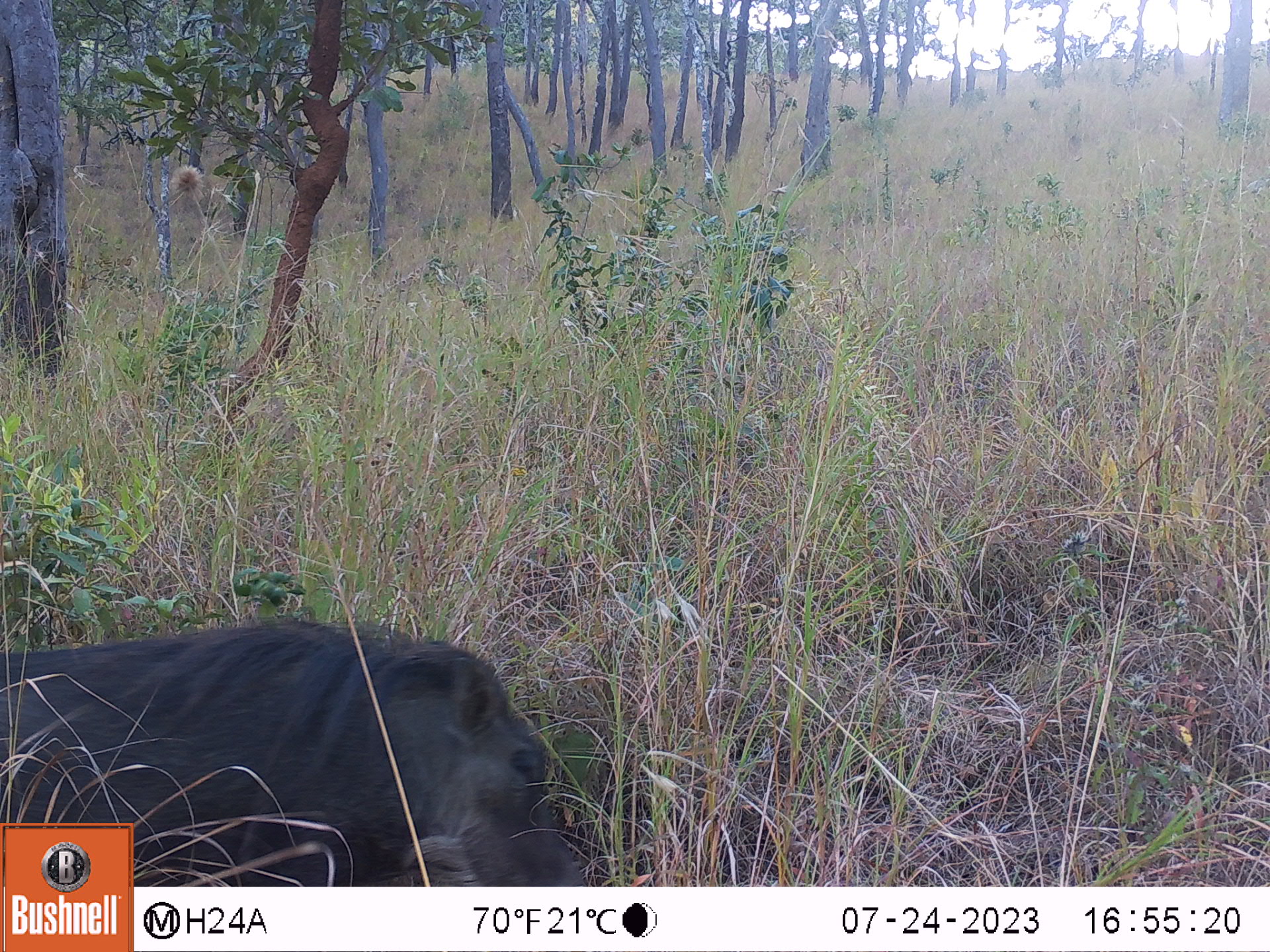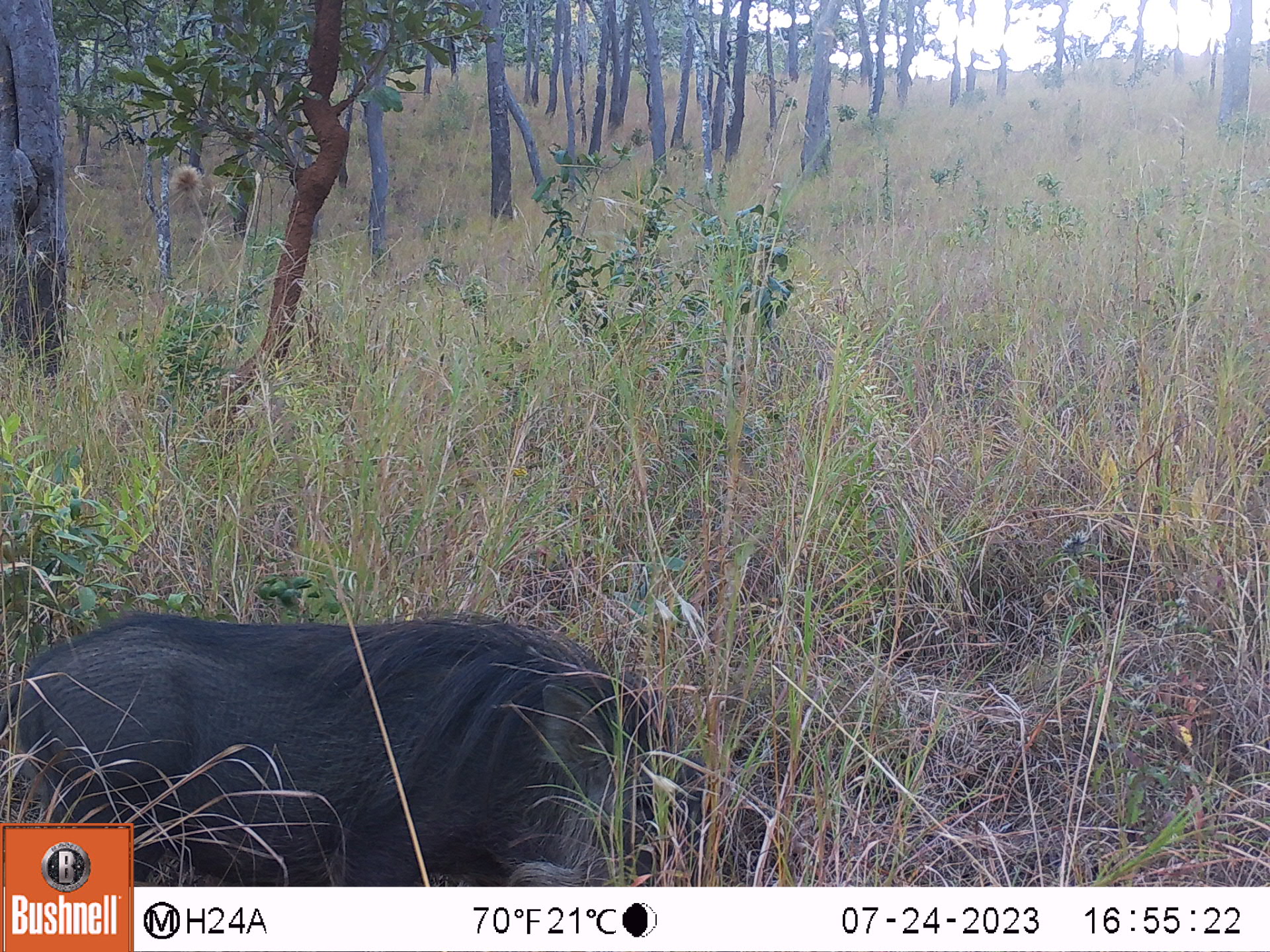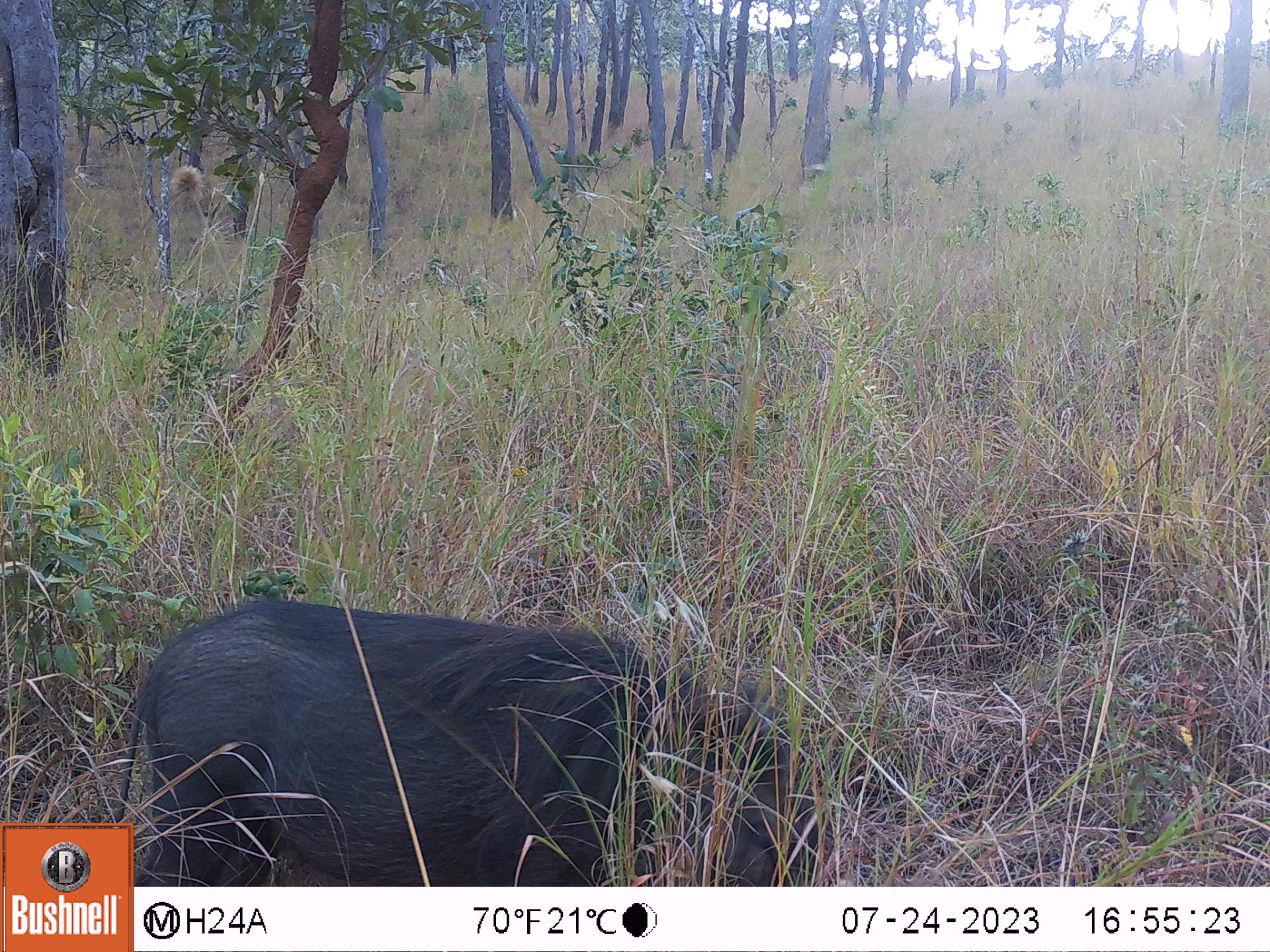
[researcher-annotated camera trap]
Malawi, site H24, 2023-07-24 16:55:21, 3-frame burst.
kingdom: Animalia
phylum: Chordata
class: Mammalia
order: Artiodactyla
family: Suidae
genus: Phacochoerus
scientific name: Phacochoerus africanus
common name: common warthog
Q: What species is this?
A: Common warthog (Phacochoerus africanus).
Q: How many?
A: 1.